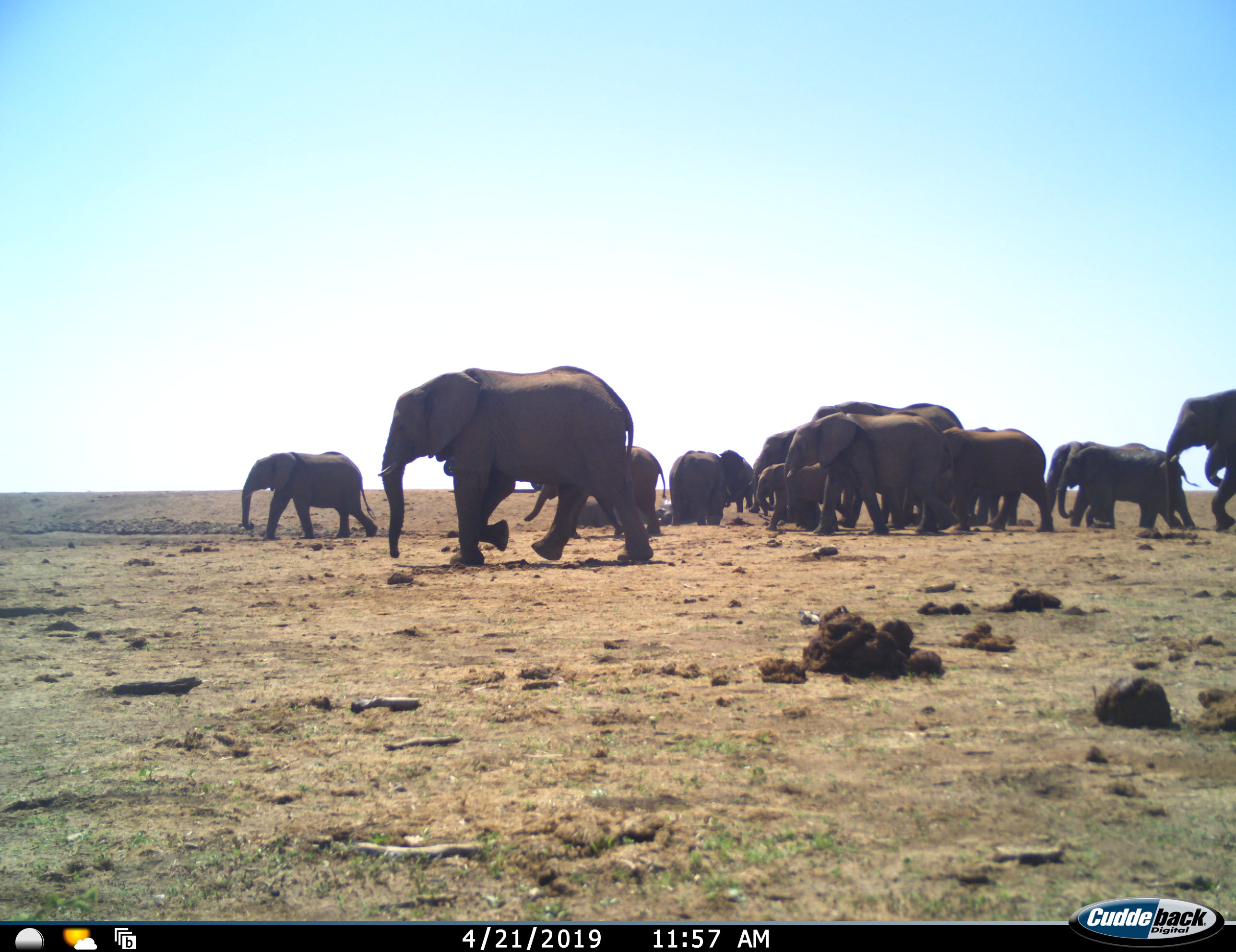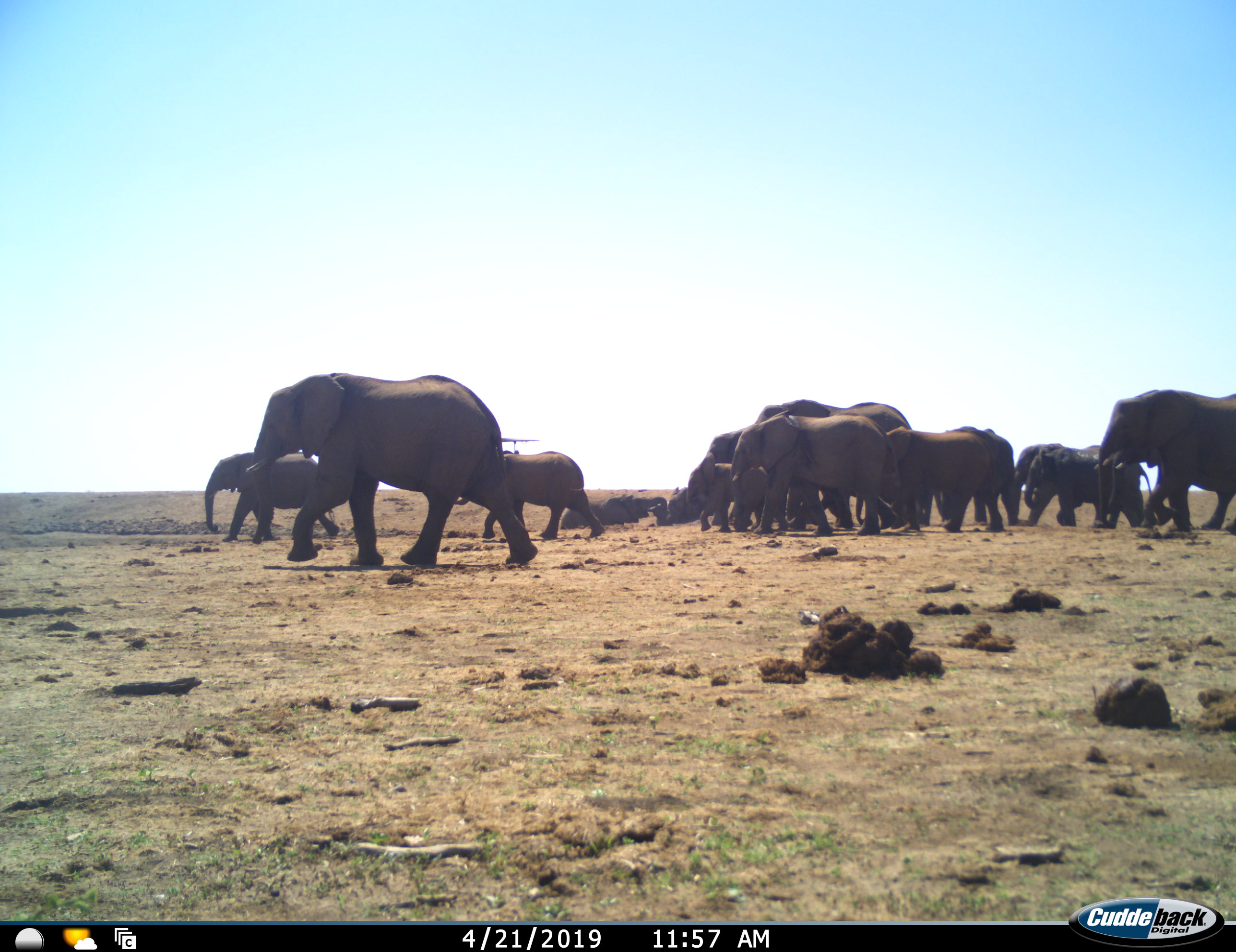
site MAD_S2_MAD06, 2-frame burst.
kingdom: Animalia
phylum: Chordata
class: Mammalia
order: Proboscidea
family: Elephantidae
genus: Loxodonta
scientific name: Loxodonta africana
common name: african bush elephant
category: elephant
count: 11-50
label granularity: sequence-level